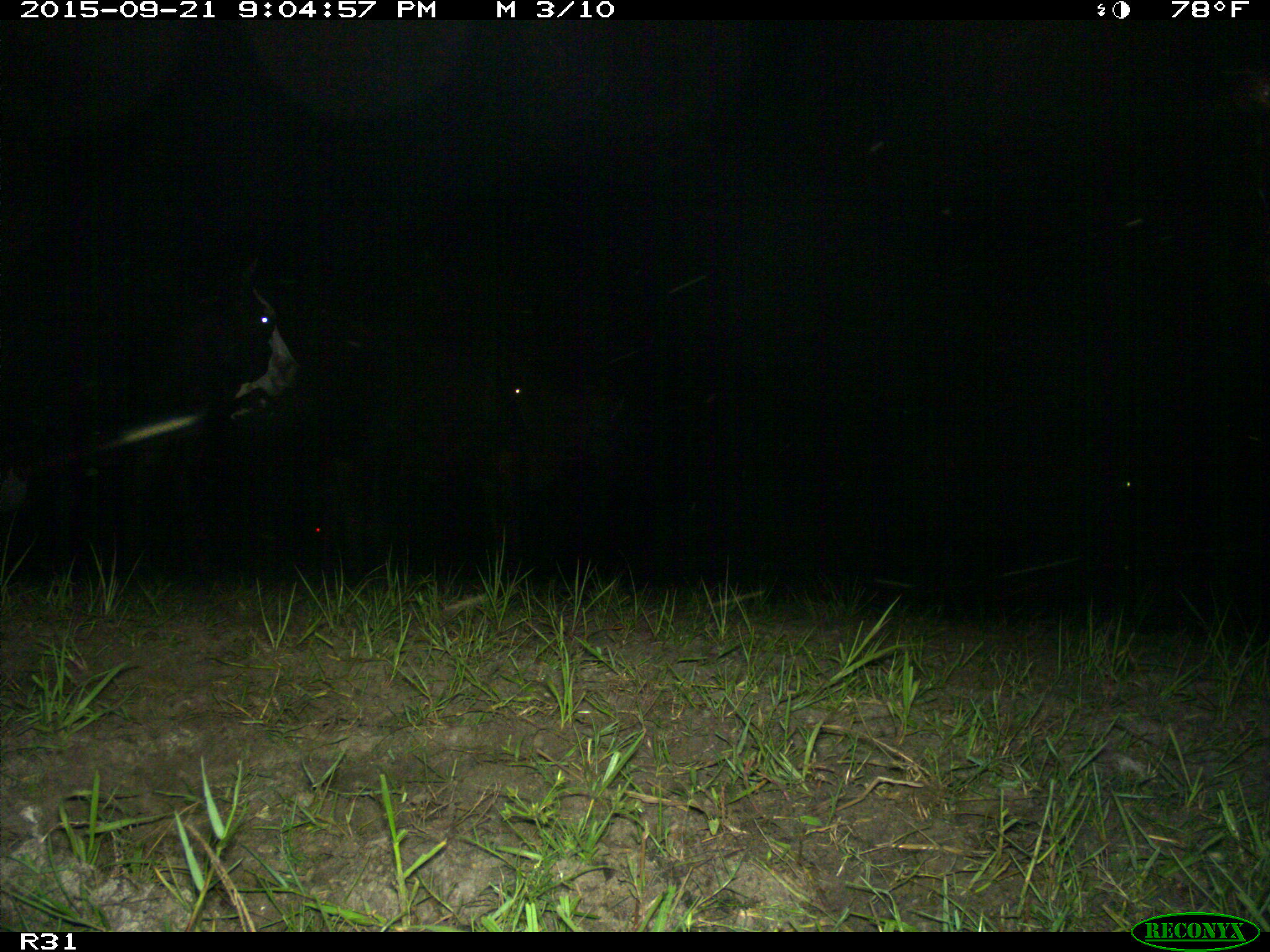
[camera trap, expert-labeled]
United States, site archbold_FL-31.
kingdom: Animalia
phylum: Chordata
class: Mammalia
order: Artiodactyla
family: Bovidae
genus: Bos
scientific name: Bos taurus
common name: domestic cow